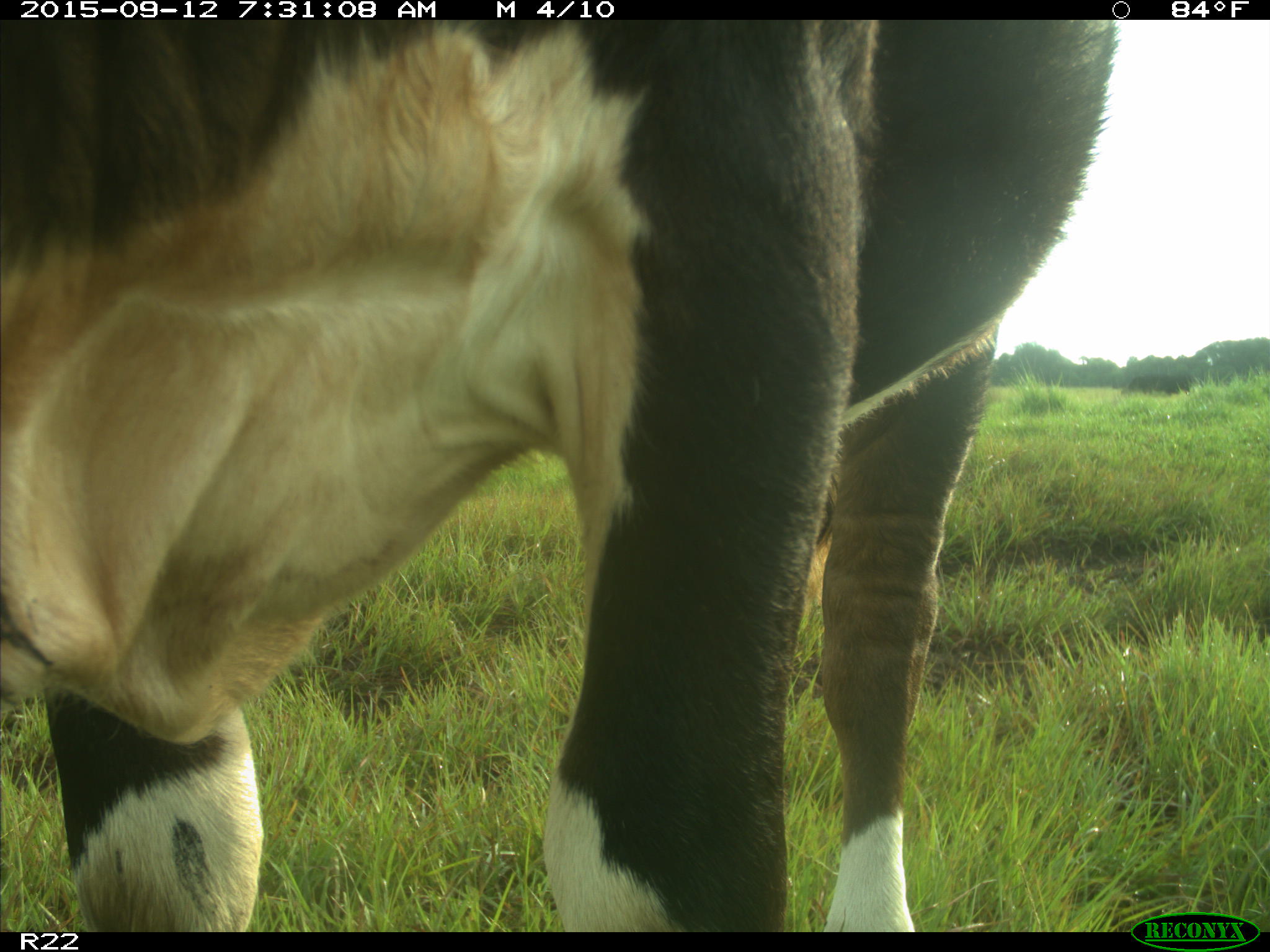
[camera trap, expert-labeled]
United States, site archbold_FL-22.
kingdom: Animalia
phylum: Chordata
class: Mammalia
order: Artiodactyla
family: Bovidae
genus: Bos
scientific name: Bos taurus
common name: domestic cow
Bos taurus (domestic cow).